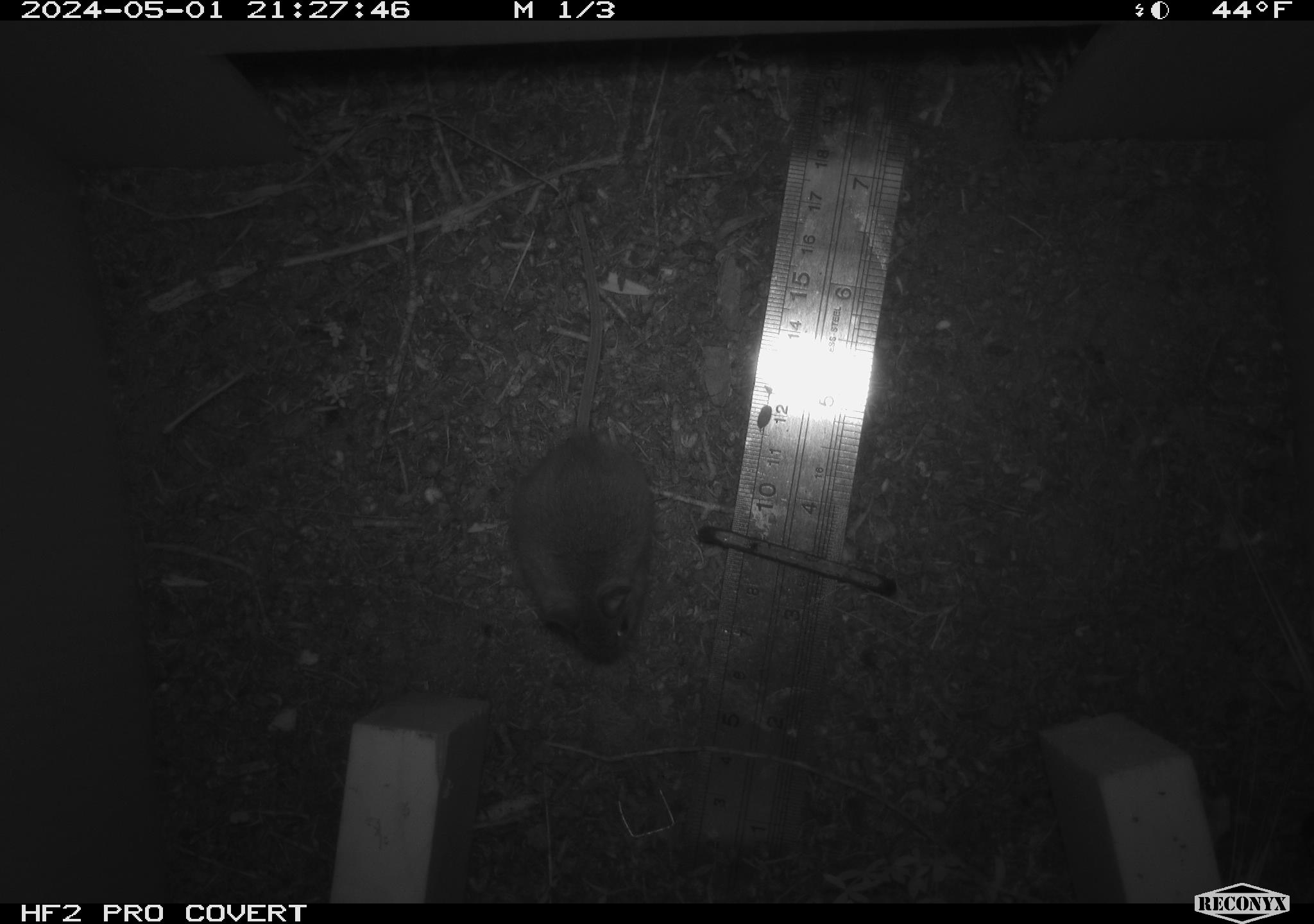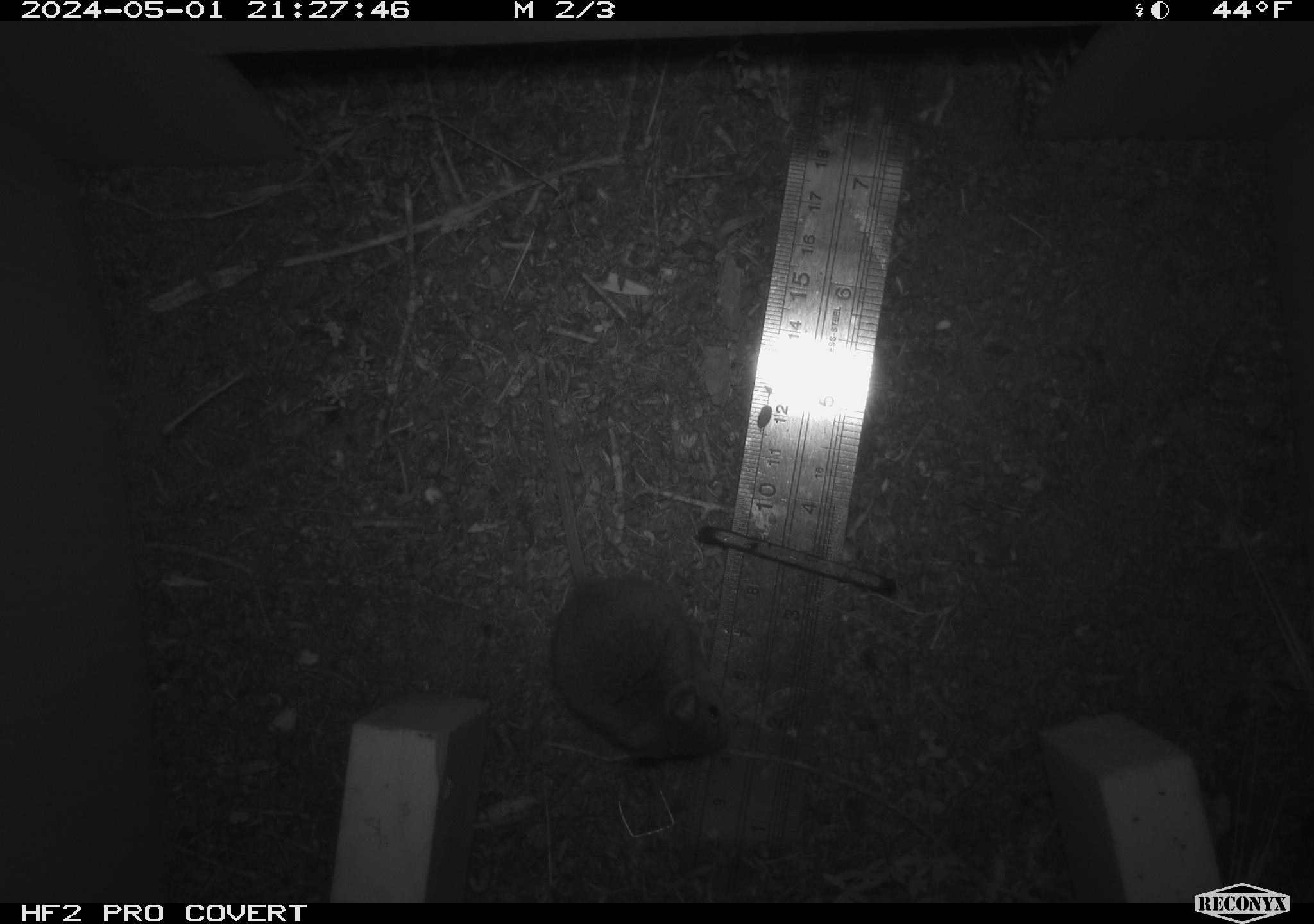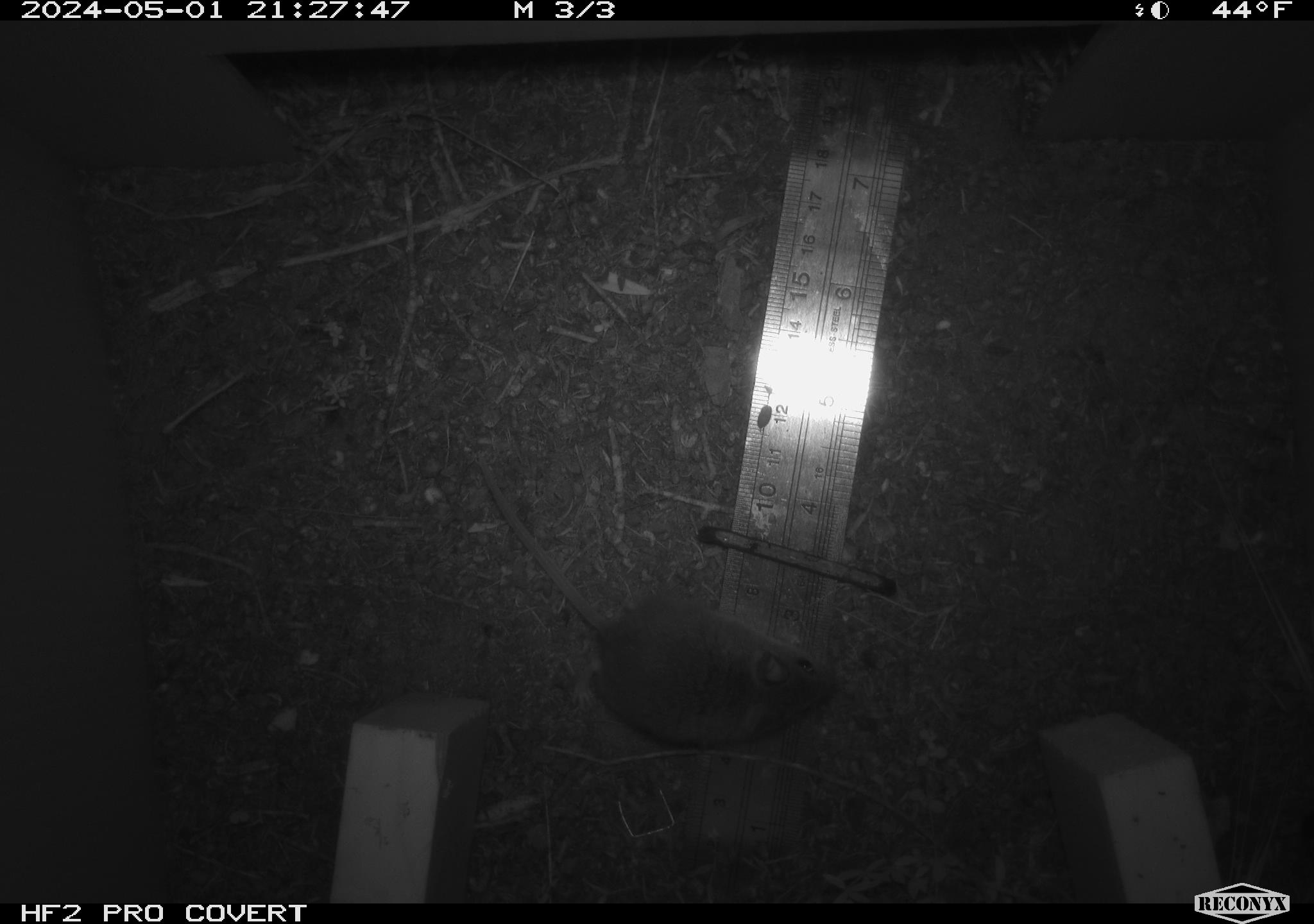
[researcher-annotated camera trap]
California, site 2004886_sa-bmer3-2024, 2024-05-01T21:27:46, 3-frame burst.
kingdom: Animalia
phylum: Chordata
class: Mammalia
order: Rodentia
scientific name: Rodentia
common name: mouse species